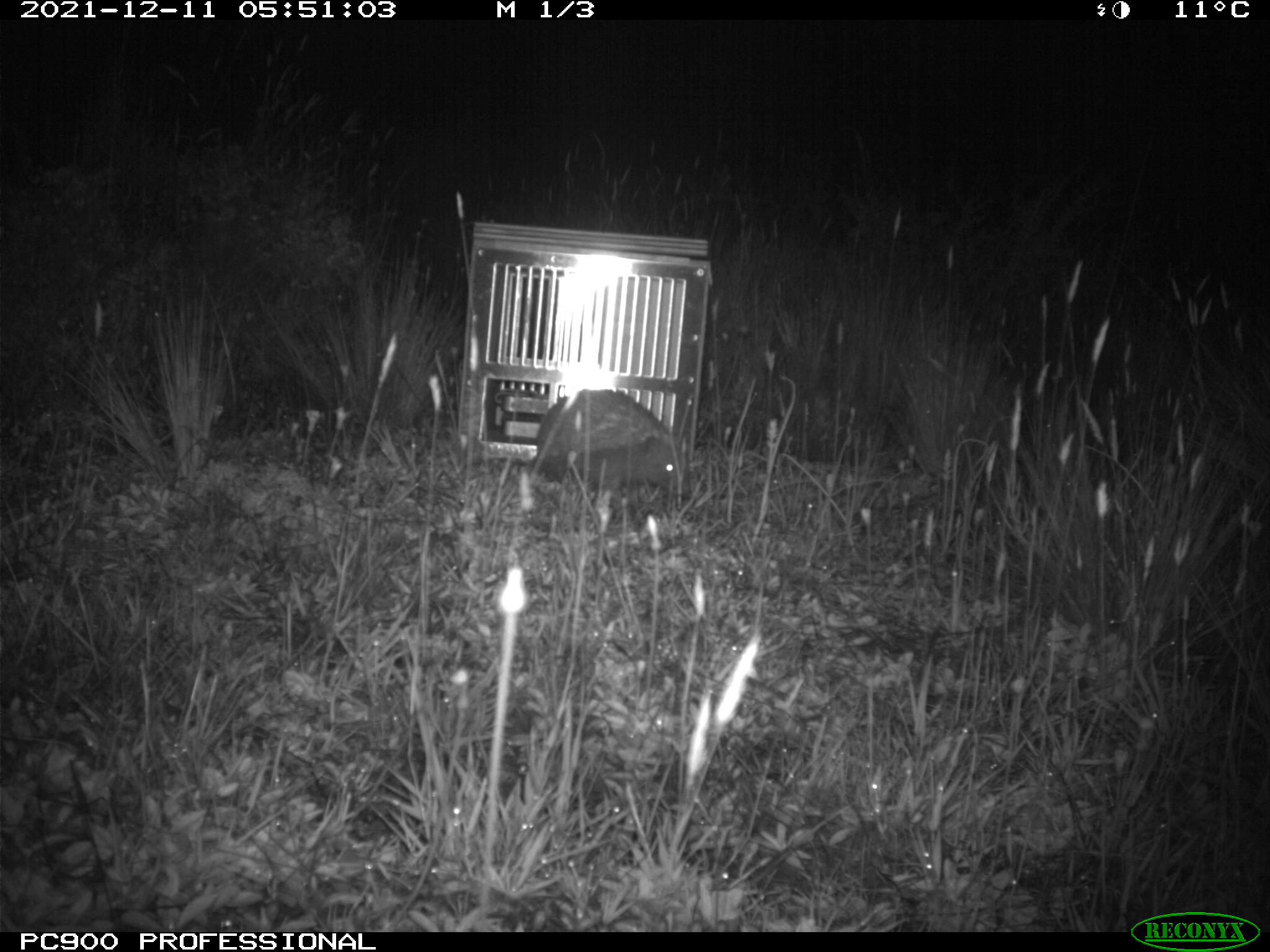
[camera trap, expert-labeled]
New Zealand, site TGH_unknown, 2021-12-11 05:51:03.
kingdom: Animalia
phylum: Chordata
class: Mammalia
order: Eulipotyphla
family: Erinaceidae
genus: Erinaceus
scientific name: Erinaceus europaeus europaeus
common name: european hedgehog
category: hedgehog